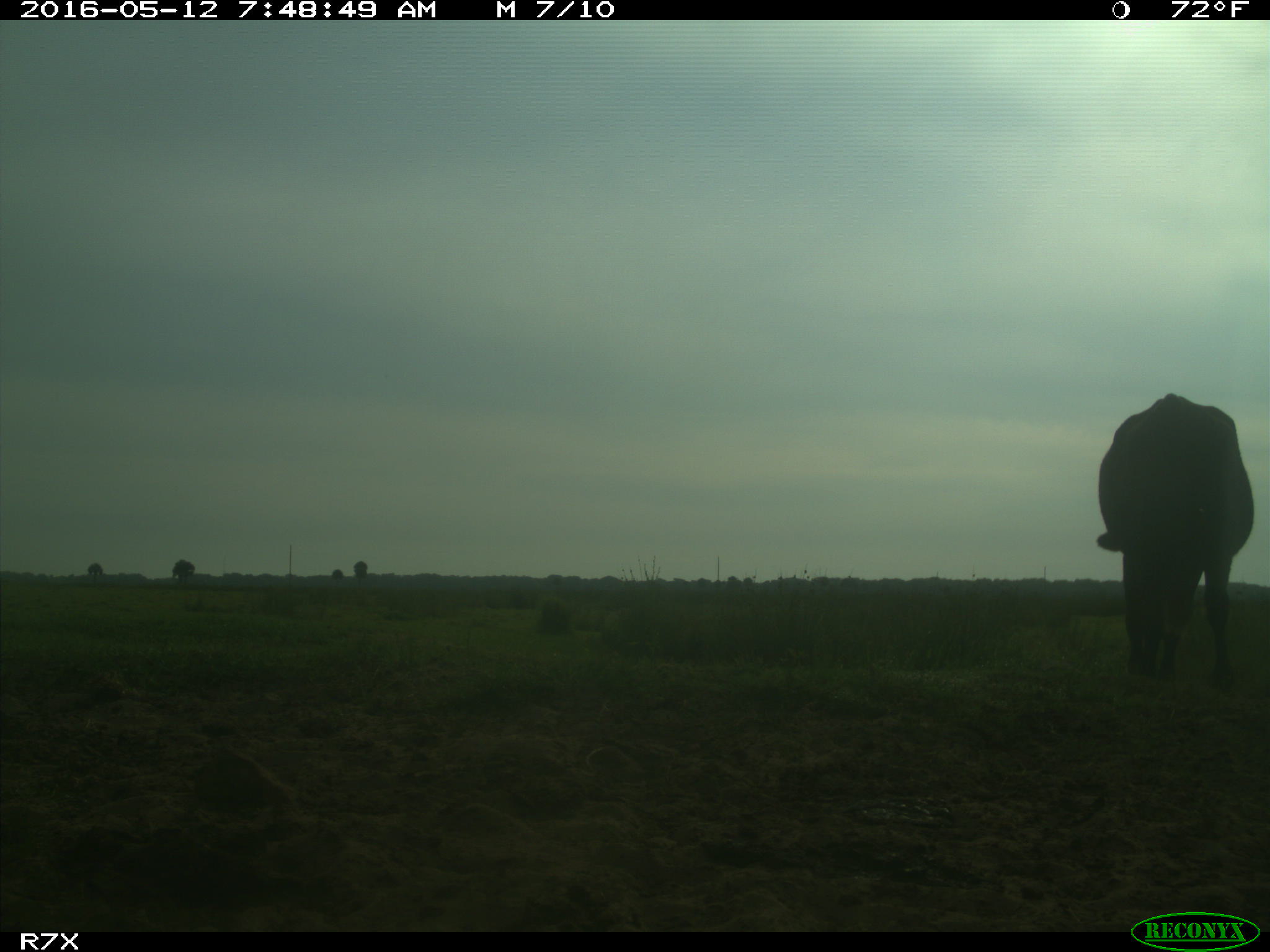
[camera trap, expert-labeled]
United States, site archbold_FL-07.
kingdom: Animalia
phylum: Chordata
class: Mammalia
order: Artiodactyla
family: Bovidae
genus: Bos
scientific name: Bos taurus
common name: domestic cow